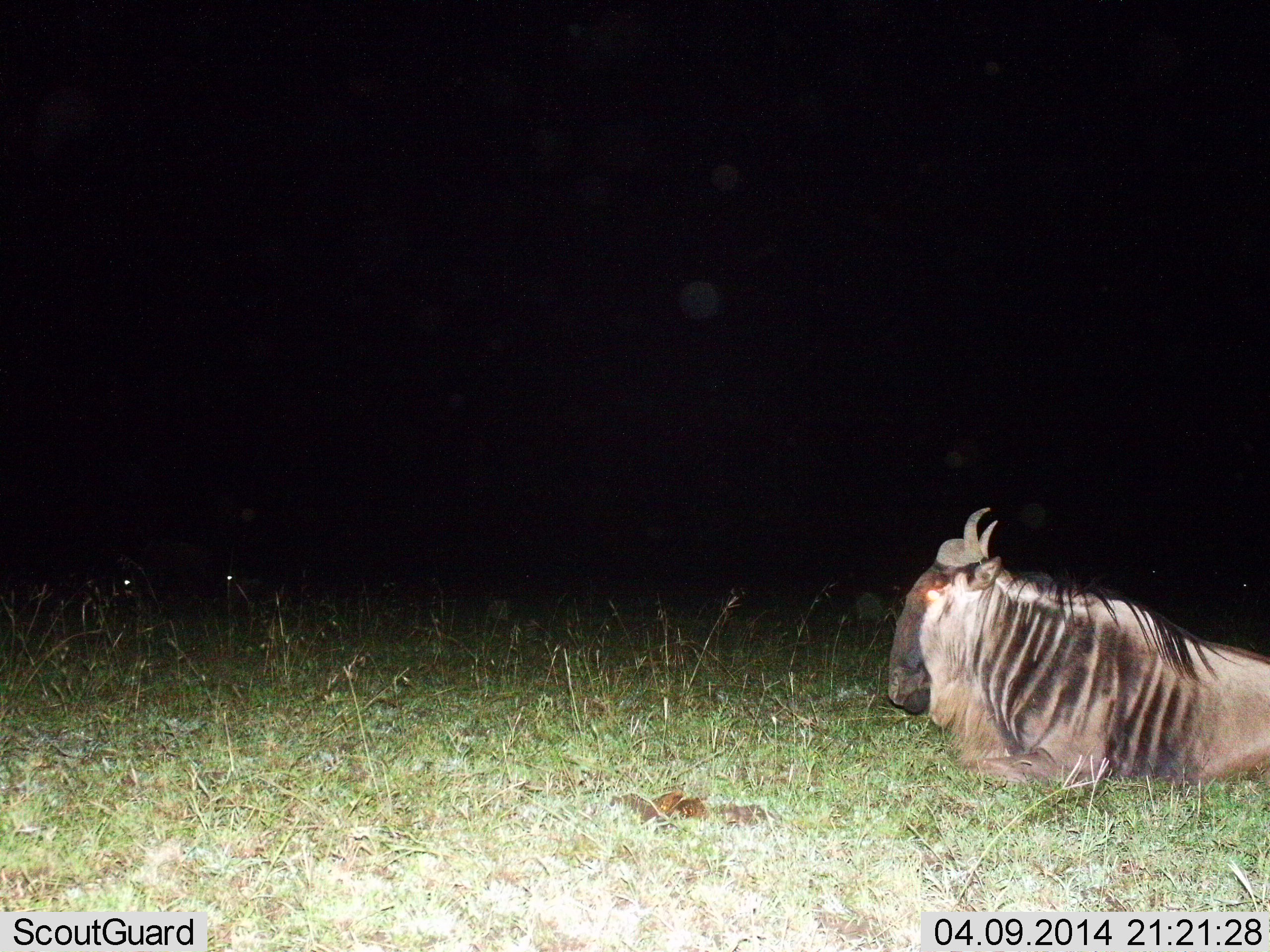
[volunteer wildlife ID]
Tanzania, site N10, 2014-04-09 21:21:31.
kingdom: Animalia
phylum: Chordata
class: Mammalia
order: Artiodactyla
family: Bovidae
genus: Connochaetes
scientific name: Connochaetes taurinus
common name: blue wildebeest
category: wildebeest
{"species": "wildebeest (blue wildebeest) (Connochaetes taurinus)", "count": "1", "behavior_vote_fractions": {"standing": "0%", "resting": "100%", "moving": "0%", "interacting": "0%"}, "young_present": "0%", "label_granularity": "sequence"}